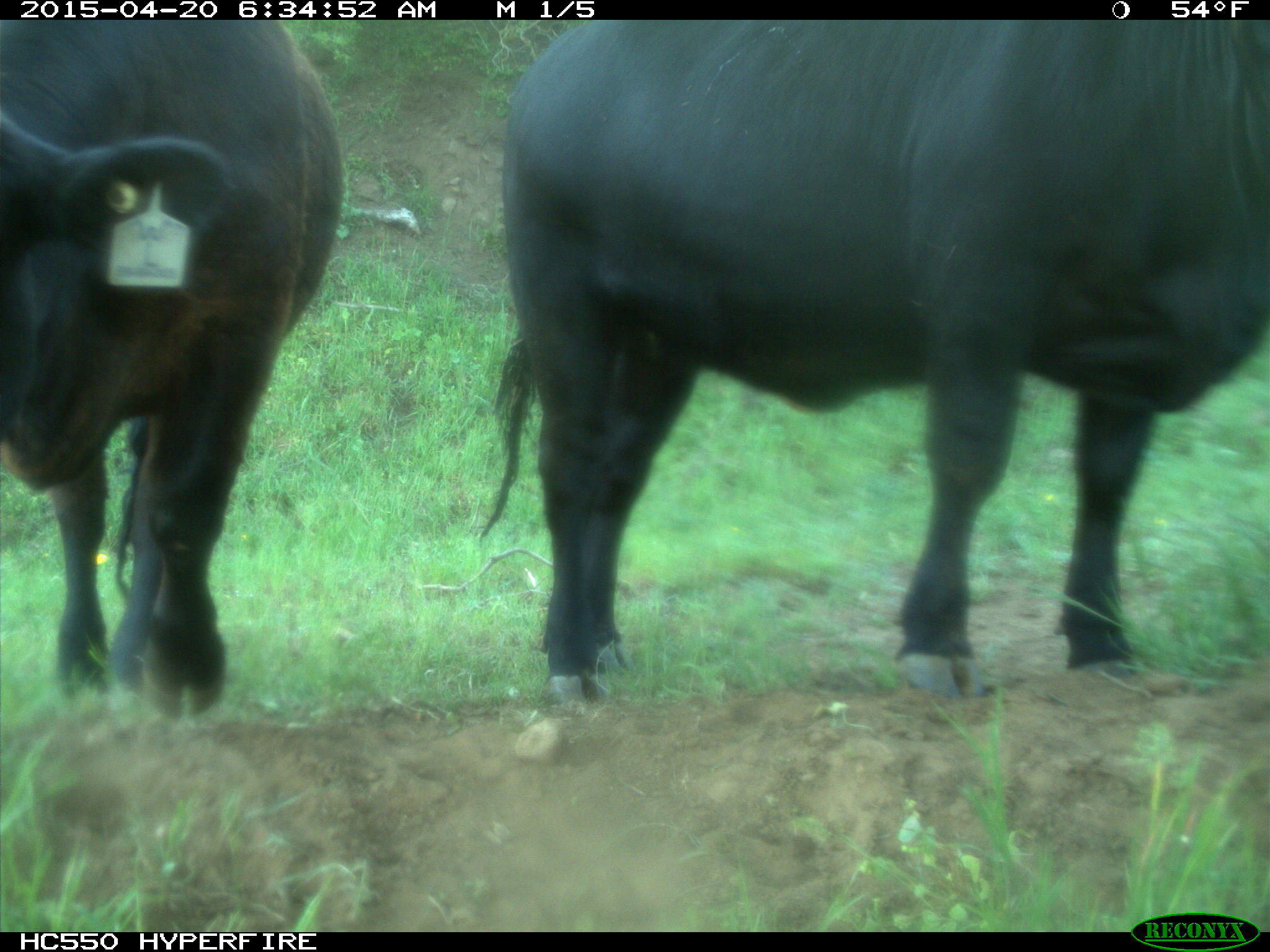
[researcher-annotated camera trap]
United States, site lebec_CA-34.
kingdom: Animalia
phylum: Chordata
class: Mammalia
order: Artiodactyla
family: Bovidae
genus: Bos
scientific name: Bos taurus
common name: domestic cow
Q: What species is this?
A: Bos taurus (domestic cow).